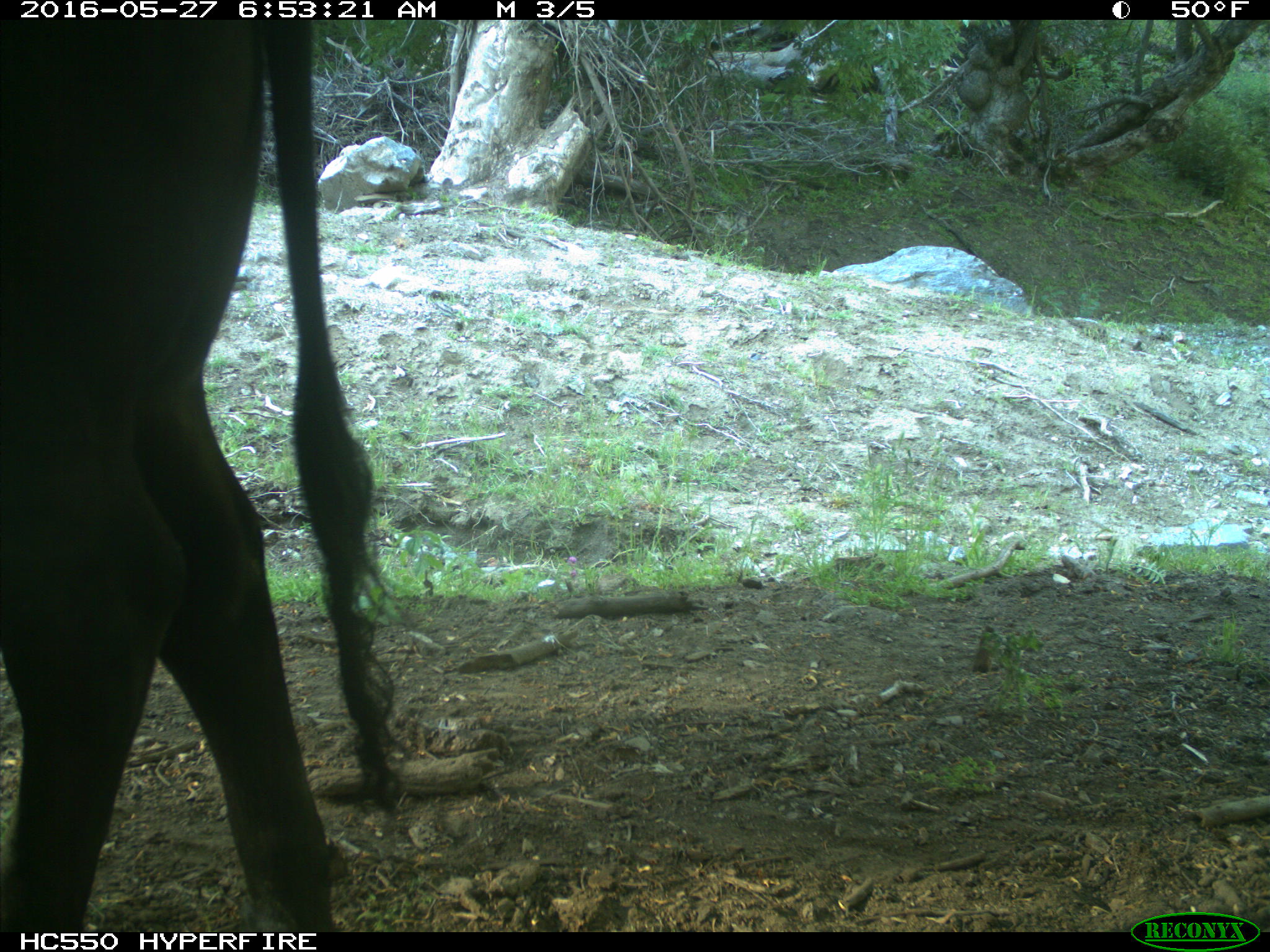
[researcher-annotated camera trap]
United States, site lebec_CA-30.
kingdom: Animalia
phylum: Chordata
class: Mammalia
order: Artiodactyla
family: Bovidae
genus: Bos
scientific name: Bos taurus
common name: domestic cow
Bos taurus (domestic cow).